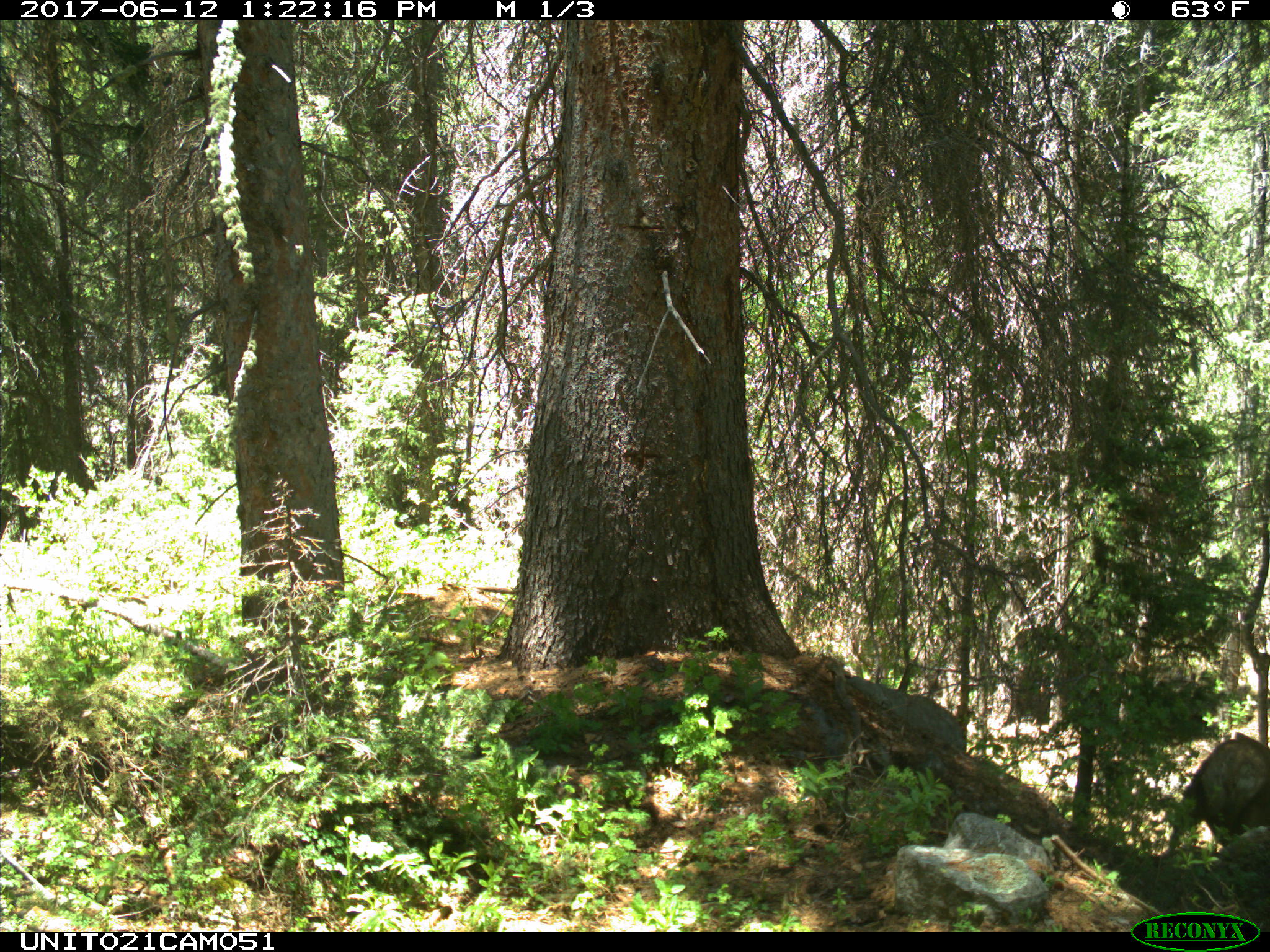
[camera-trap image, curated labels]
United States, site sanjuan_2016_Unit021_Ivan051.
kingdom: Animalia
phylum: Chordata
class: Mammalia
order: Artiodactyla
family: Cervidae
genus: Cervus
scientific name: Cervus elaphus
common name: red deer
Cervus elaphus (red deer).